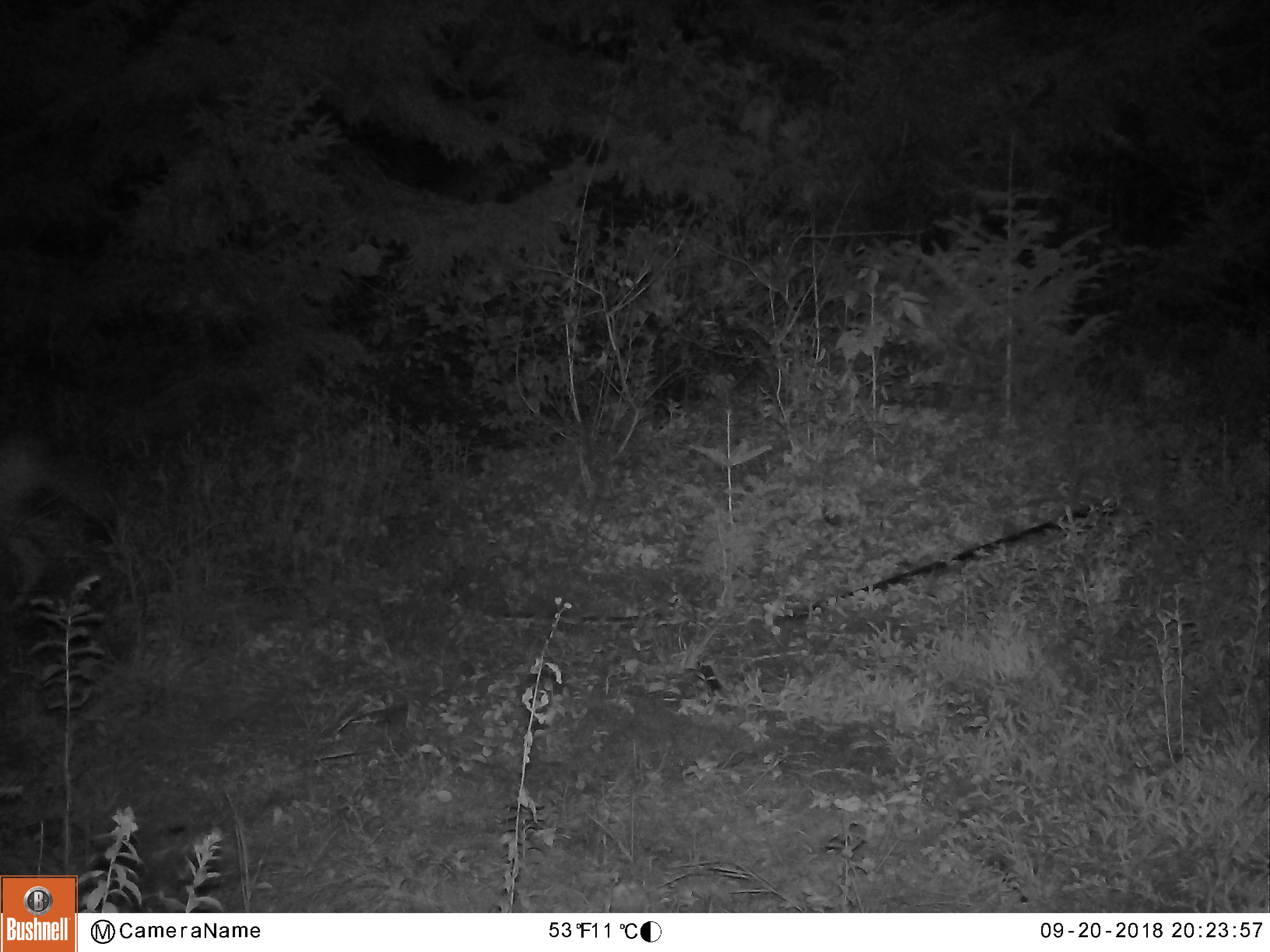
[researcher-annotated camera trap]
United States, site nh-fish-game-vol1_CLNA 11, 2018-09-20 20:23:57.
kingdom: Animalia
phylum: Chordata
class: Mammalia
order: Carnivora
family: Canidae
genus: Canis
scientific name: Canis latrans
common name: coyote